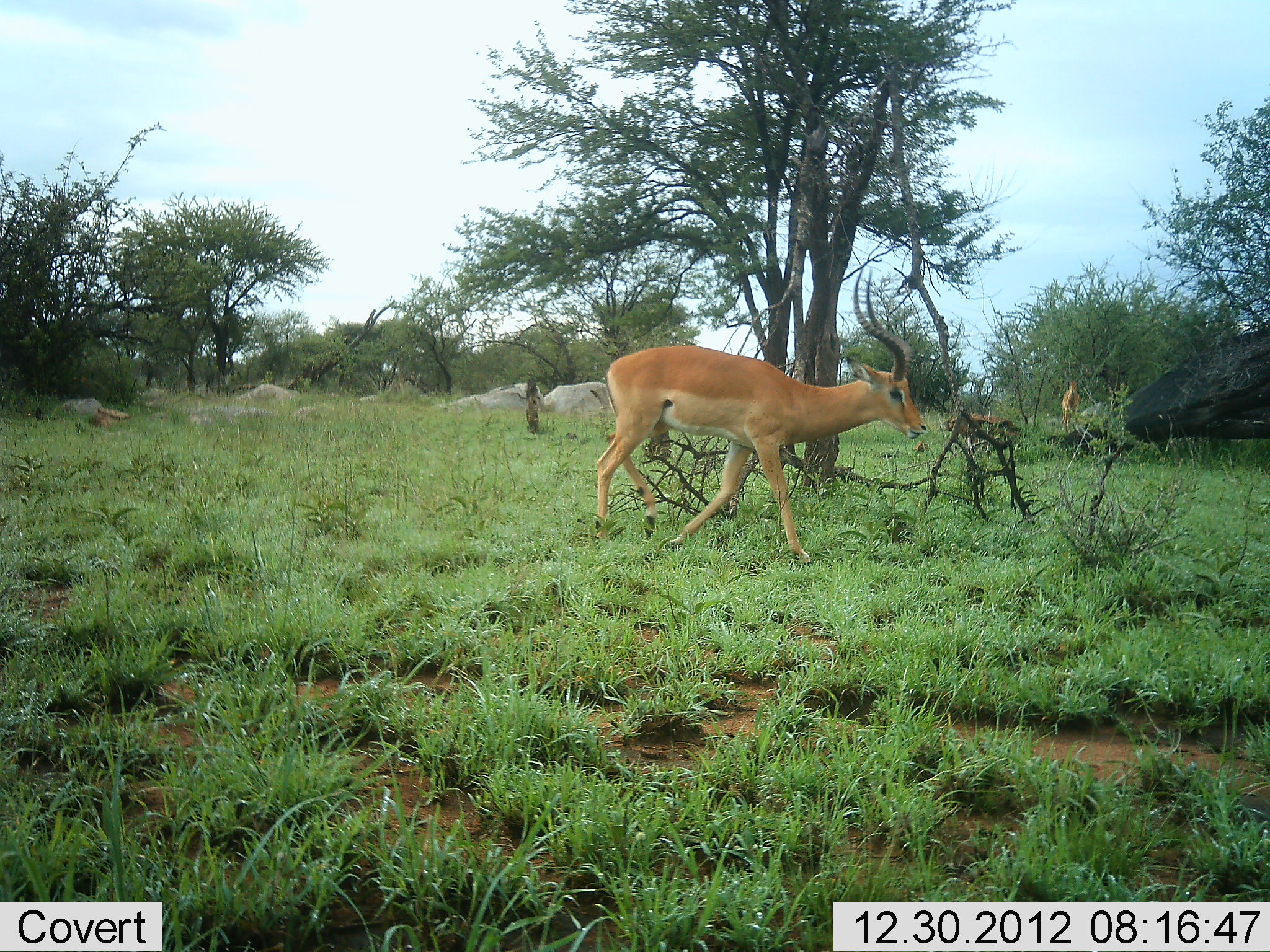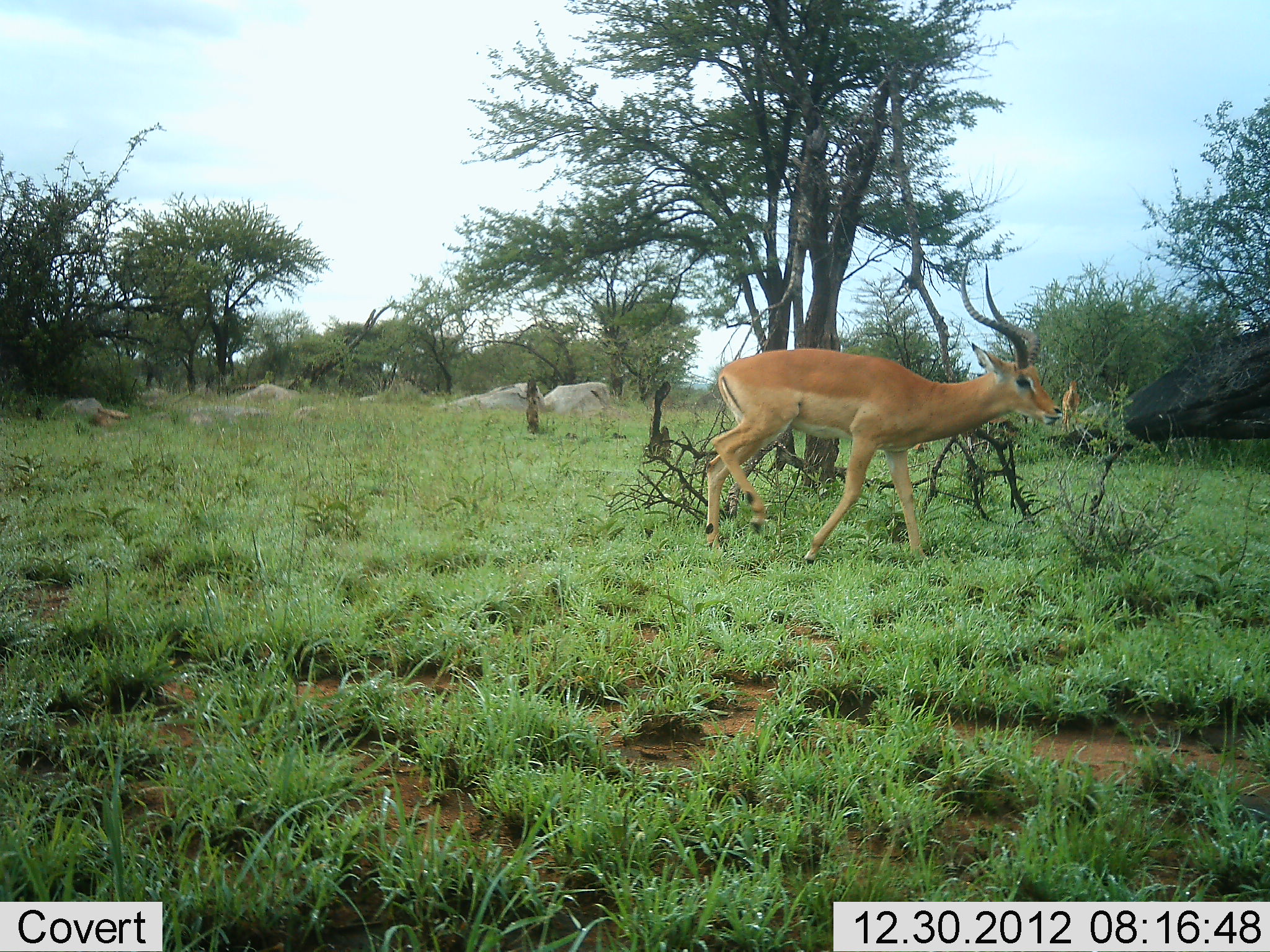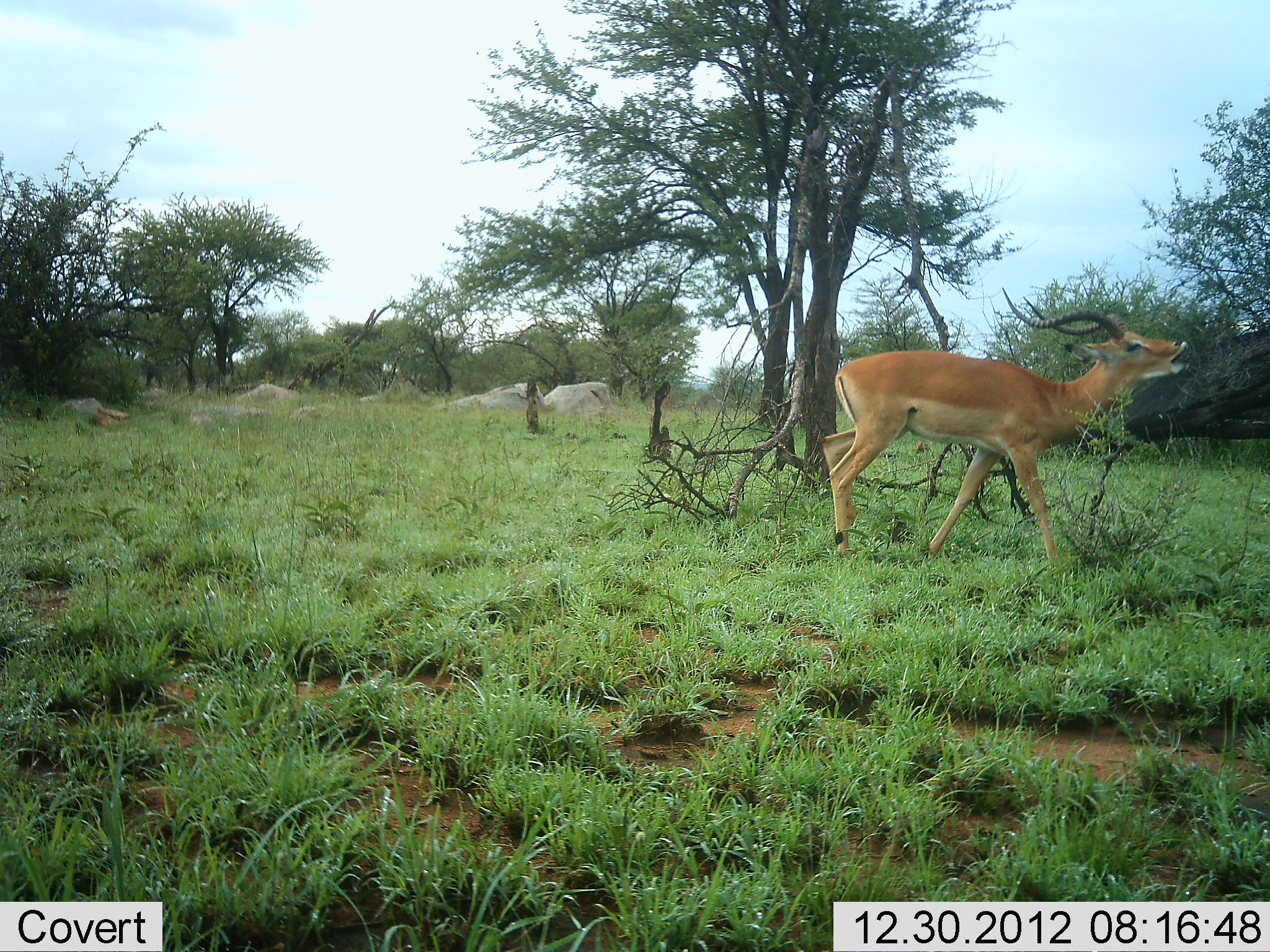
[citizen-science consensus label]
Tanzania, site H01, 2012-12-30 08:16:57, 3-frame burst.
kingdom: Animalia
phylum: Chordata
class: Mammalia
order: Artiodactyla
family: Bovidae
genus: Aepyceros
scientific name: Aepyceros melampus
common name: impala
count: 1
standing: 6%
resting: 0%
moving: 100%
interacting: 0%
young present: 0%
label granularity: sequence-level